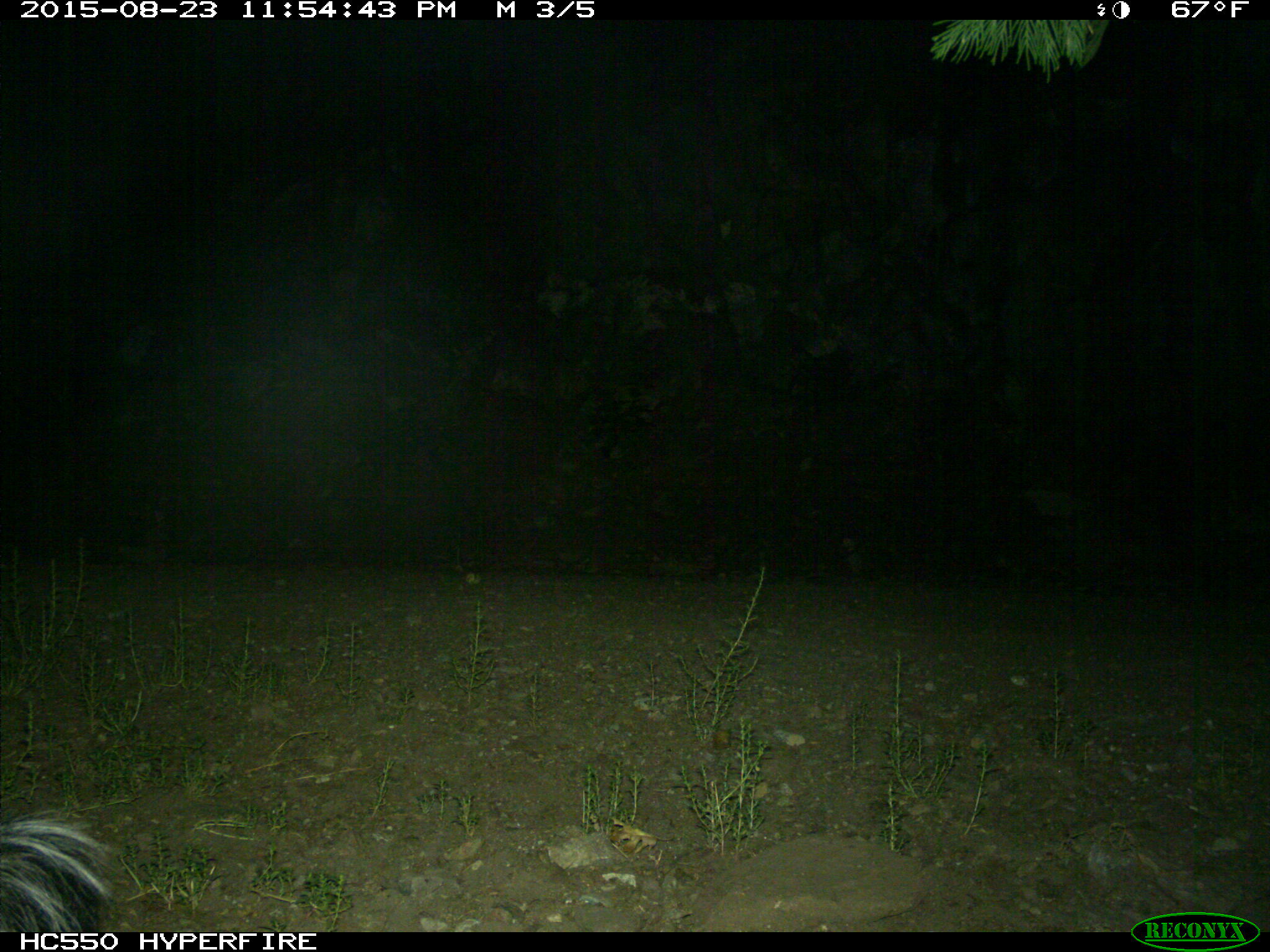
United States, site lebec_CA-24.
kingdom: Animalia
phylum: Chordata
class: Mammalia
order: Carnivora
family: Mephitidae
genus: Mephitis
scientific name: Mephitis mephitis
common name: striped skunk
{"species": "Mephitis mephitis (striped skunk)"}